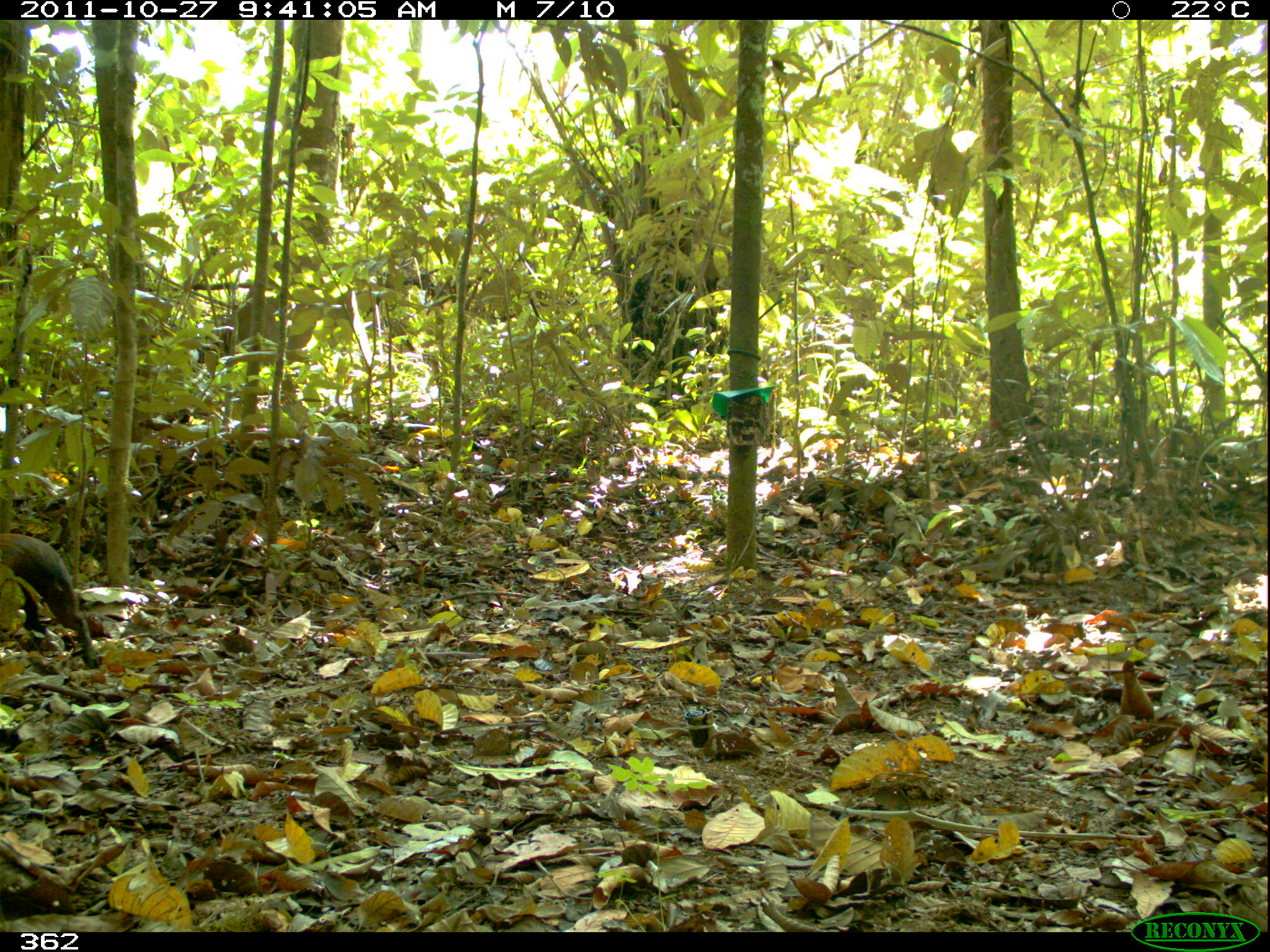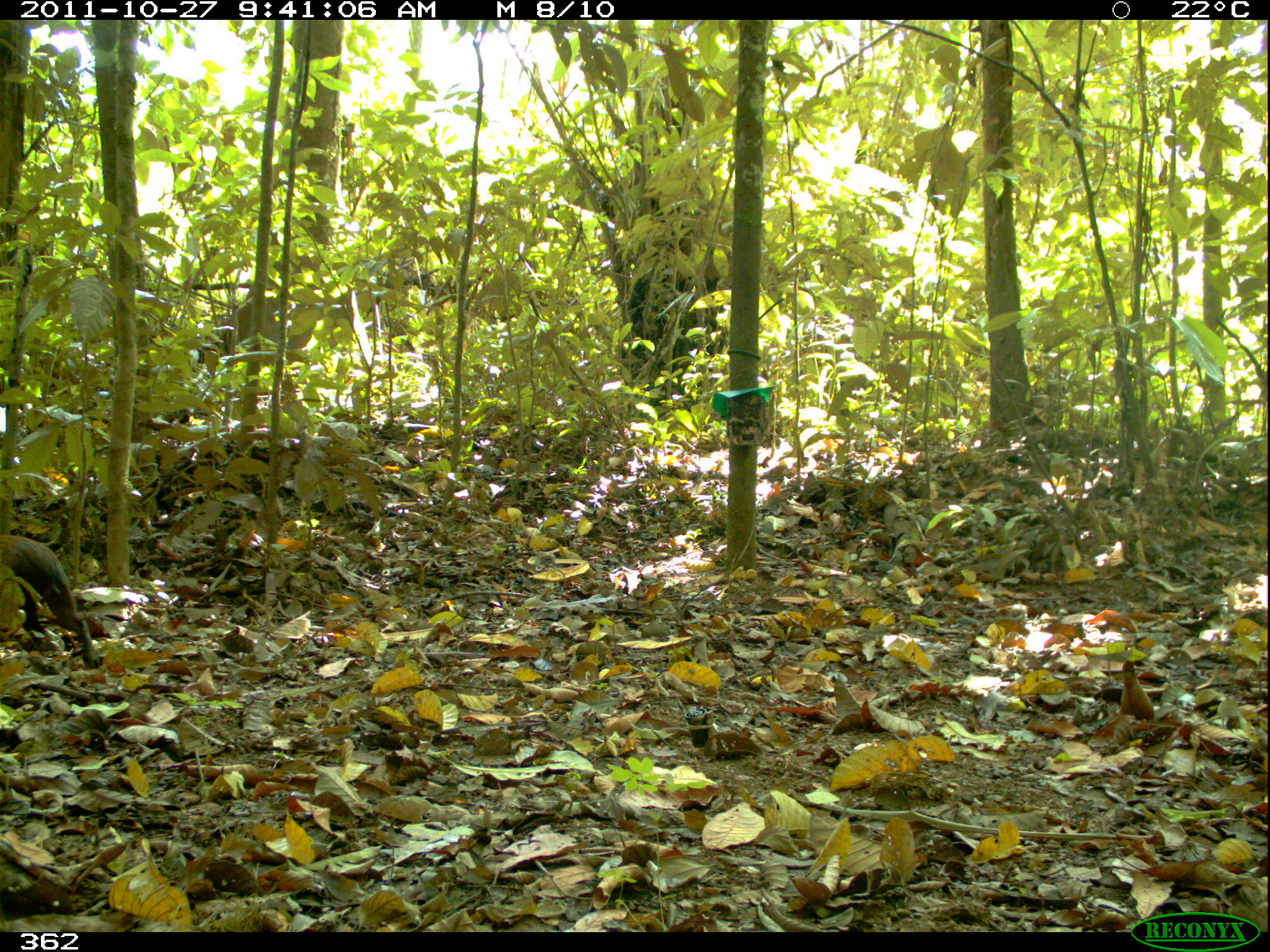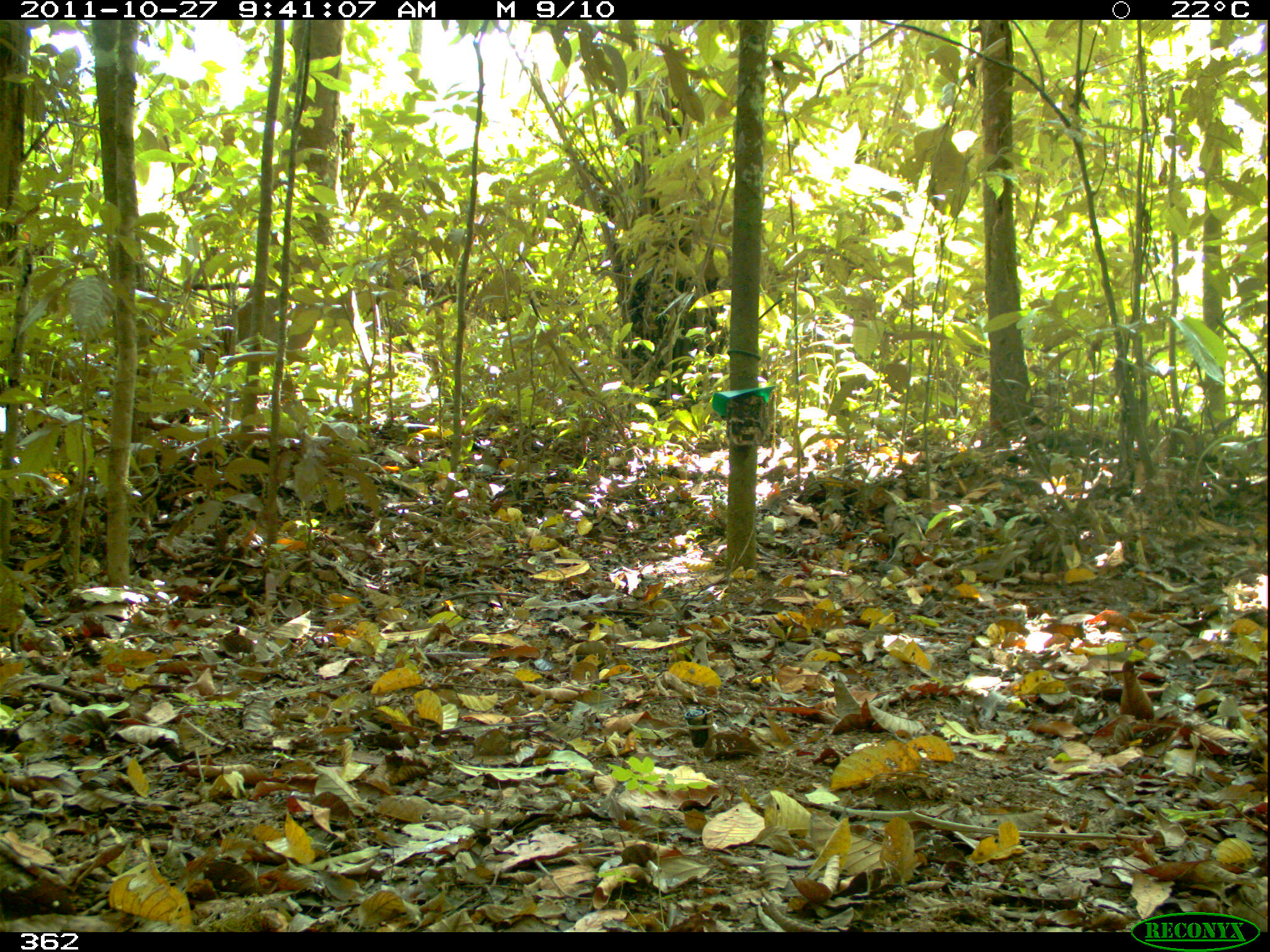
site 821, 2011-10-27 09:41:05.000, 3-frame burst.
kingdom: Animalia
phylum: Chordata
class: Mammalia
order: Rodentia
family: Dasyproctidae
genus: Dasyprocta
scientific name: Dasyprocta punctata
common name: central american agouti